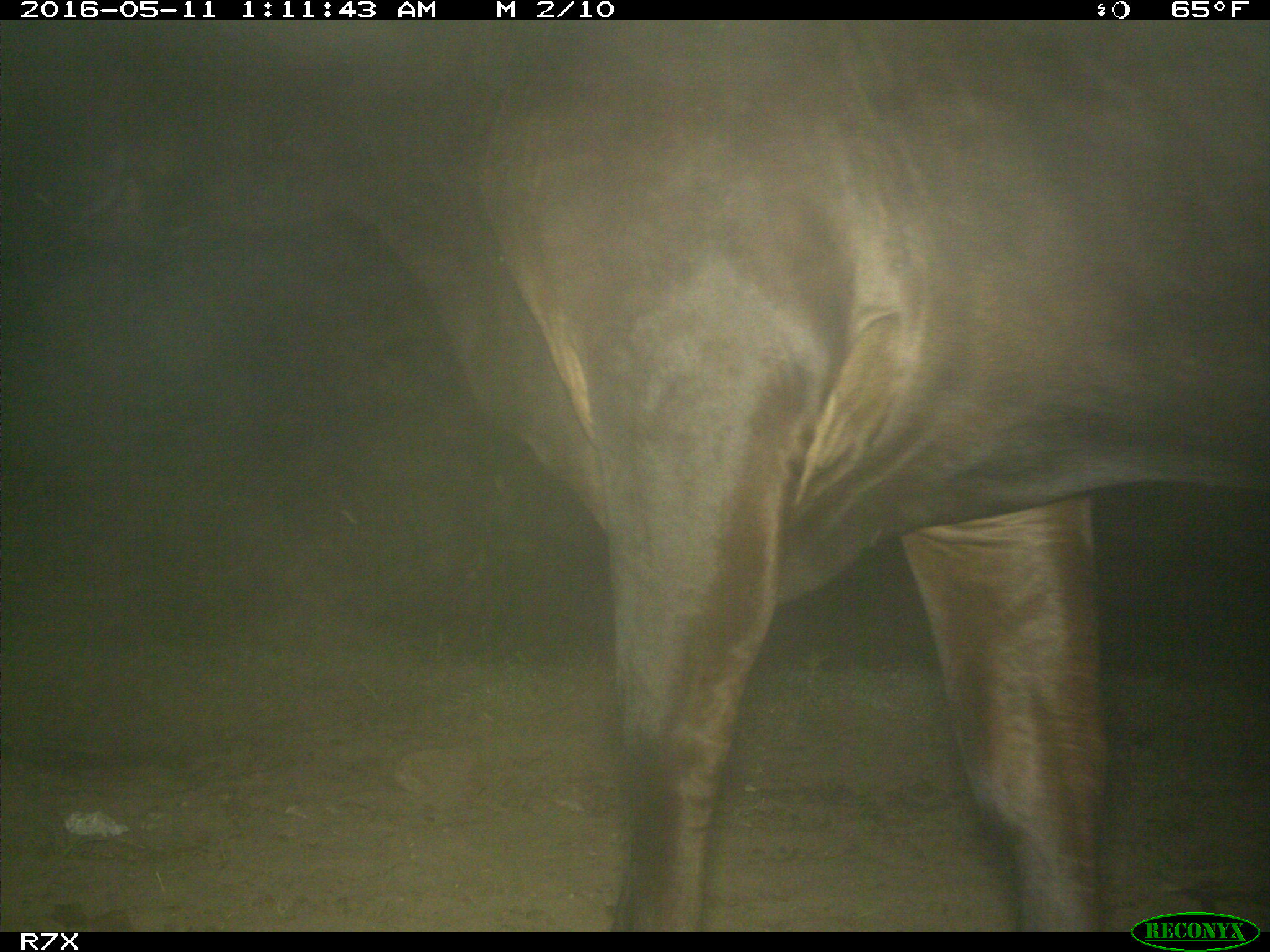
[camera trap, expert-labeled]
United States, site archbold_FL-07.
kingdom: Animalia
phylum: Chordata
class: Mammalia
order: Artiodactyla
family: Bovidae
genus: Bos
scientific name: Bos taurus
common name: domestic cow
Bos taurus (domestic cow).